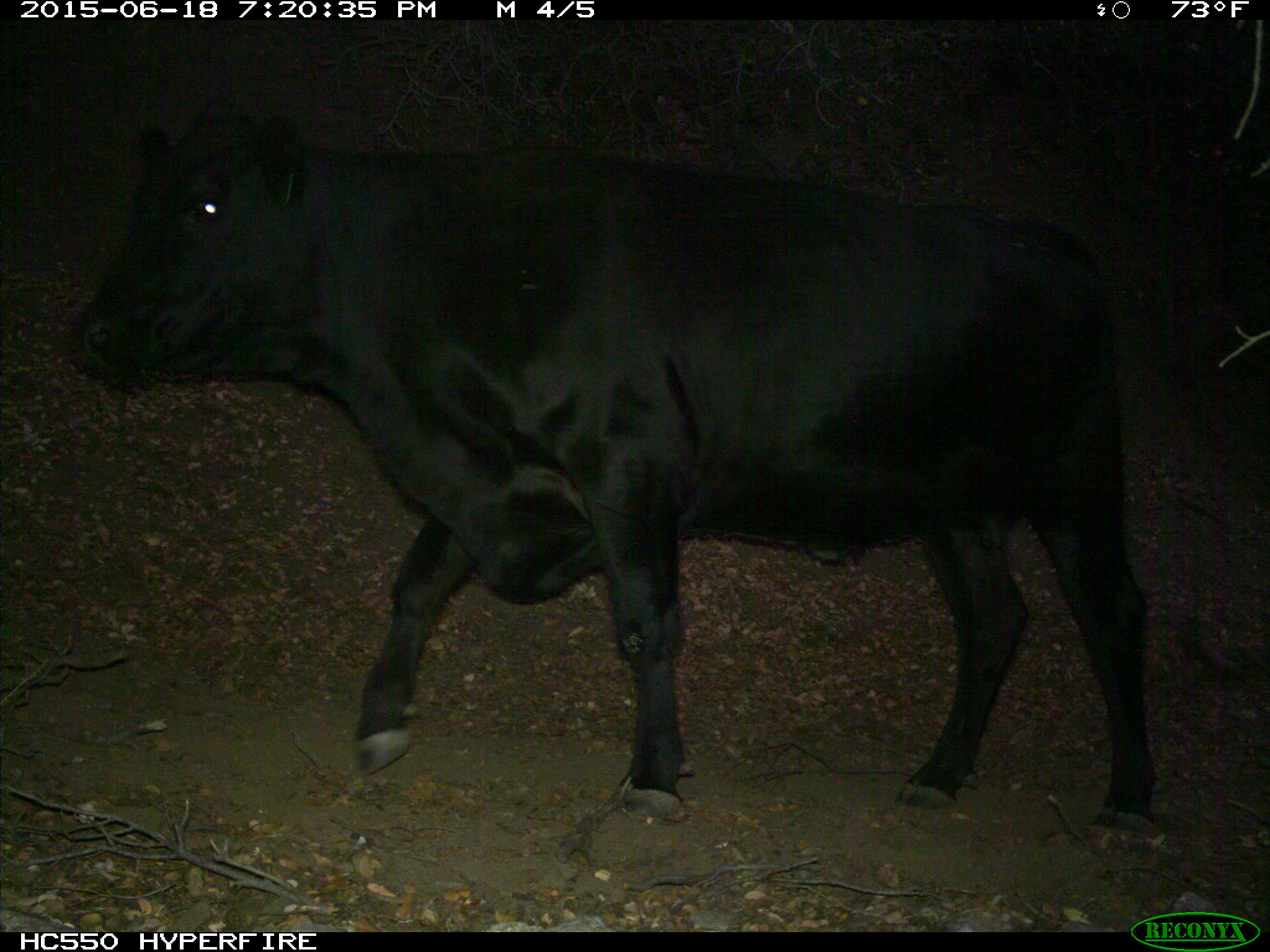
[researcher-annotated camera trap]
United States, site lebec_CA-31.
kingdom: Animalia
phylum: Chordata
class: Mammalia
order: Artiodactyla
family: Bovidae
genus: Bos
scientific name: Bos taurus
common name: domestic cow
Bos taurus (domestic cow).